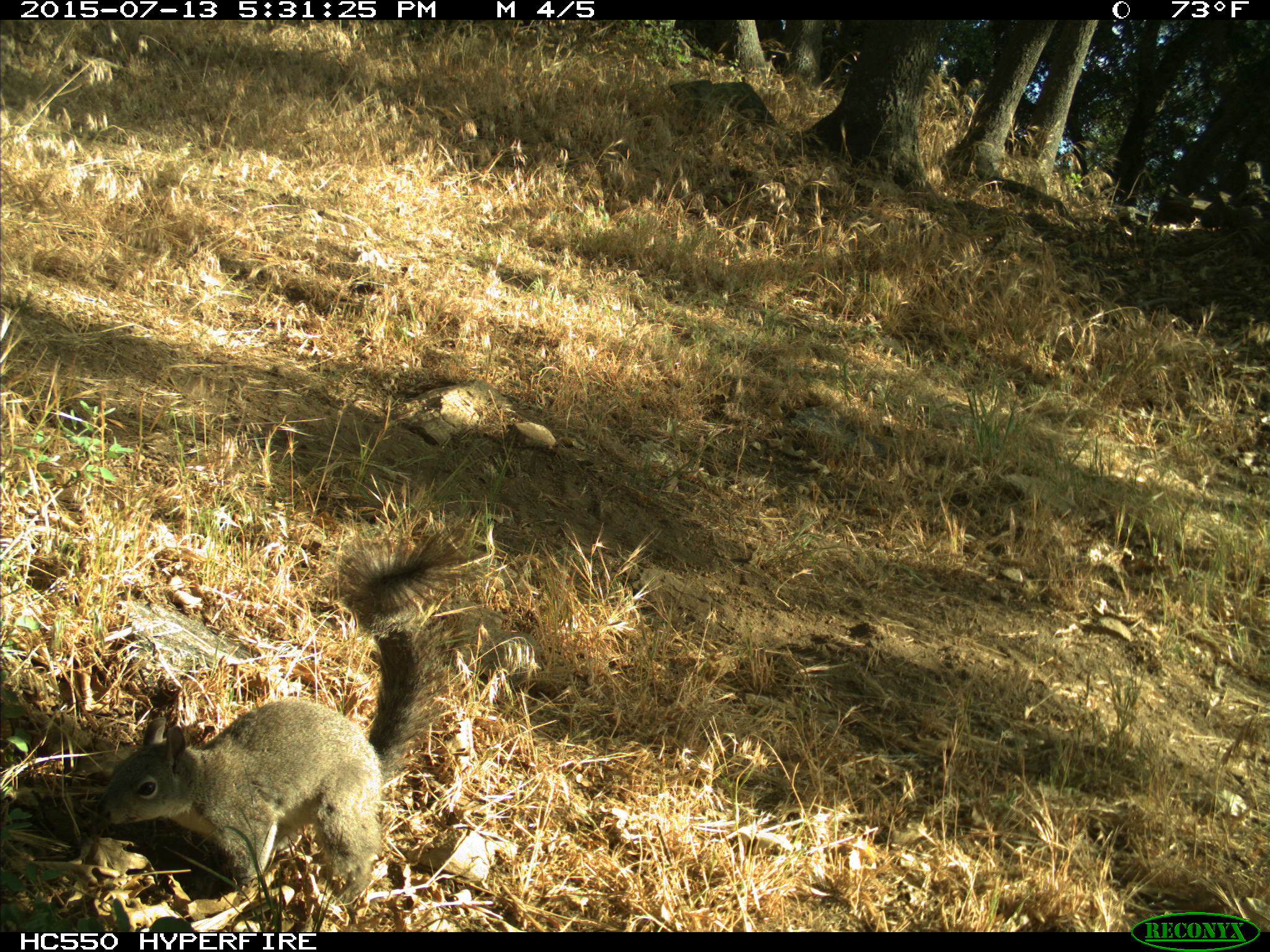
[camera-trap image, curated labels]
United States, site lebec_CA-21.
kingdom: Animalia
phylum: Chordata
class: Mammalia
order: Rodentia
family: Sciuridae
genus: Sciurus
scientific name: Sciurus carolinensis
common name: eastern gray squirrel